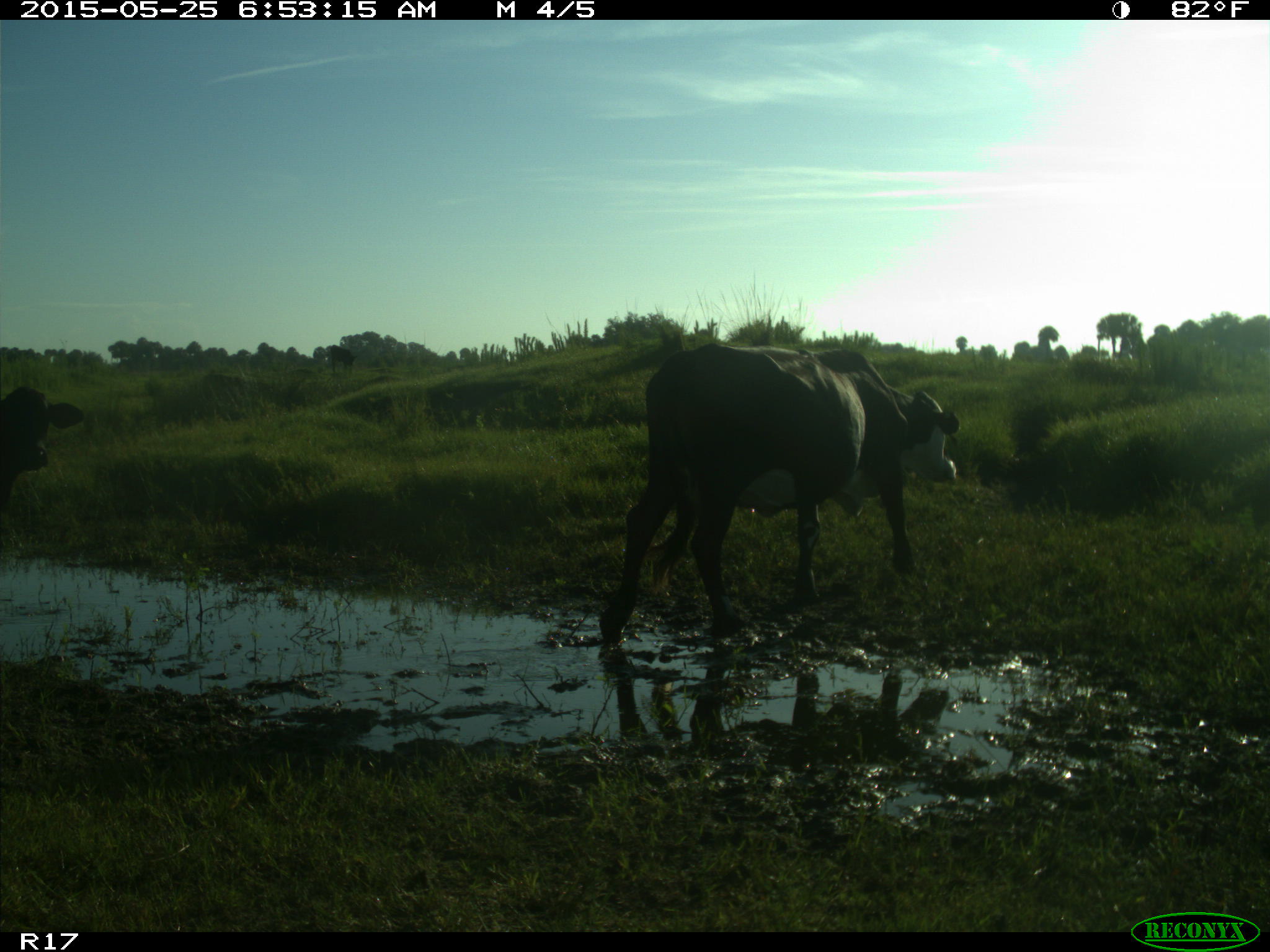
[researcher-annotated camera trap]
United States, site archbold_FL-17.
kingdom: Animalia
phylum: Chordata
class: Mammalia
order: Artiodactyla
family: Bovidae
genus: Bos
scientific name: Bos taurus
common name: domestic cow